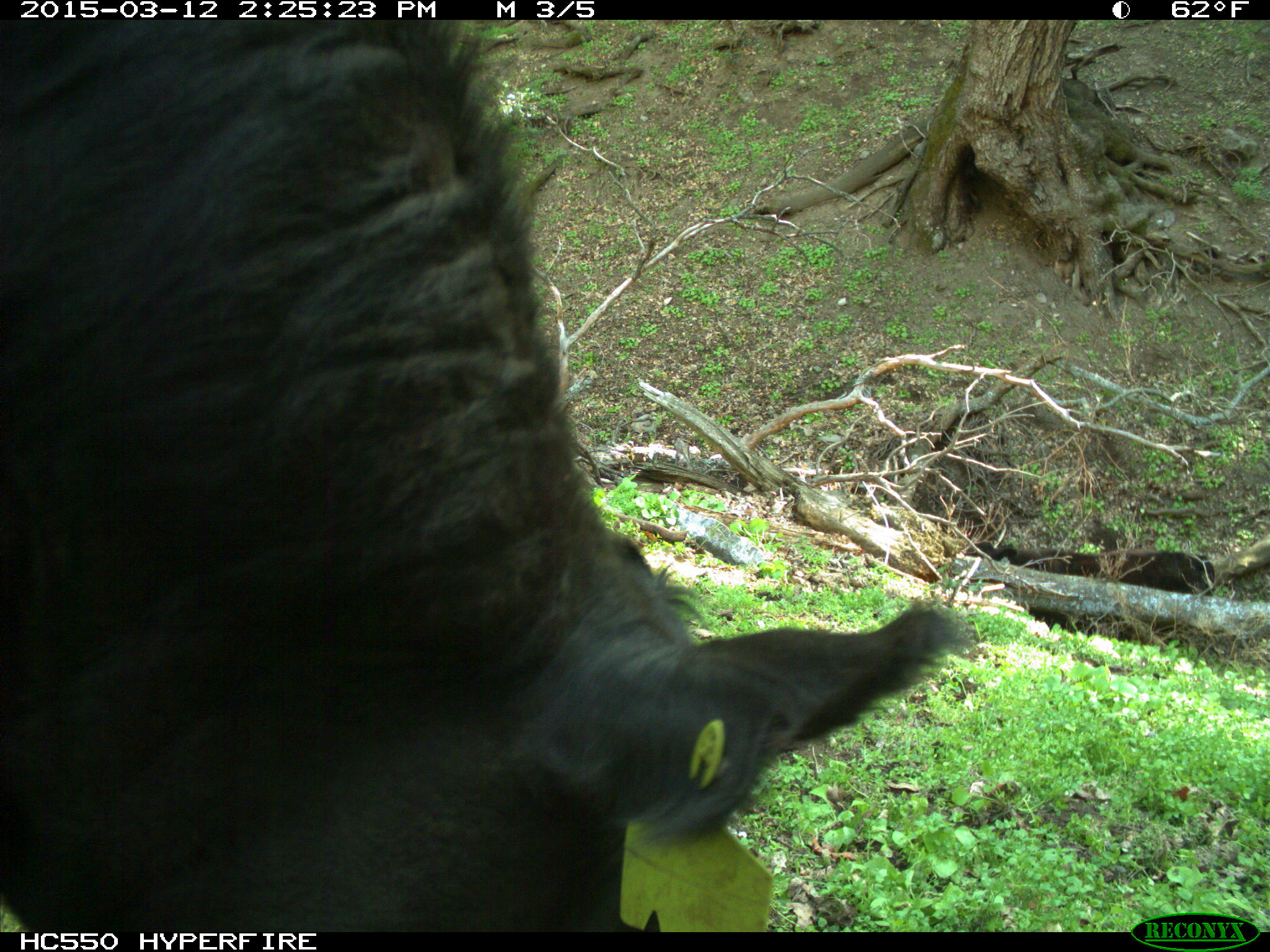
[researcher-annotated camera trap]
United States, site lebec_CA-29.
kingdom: Animalia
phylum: Chordata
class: Mammalia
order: Artiodactyla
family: Bovidae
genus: Bos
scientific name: Bos taurus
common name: domestic cow